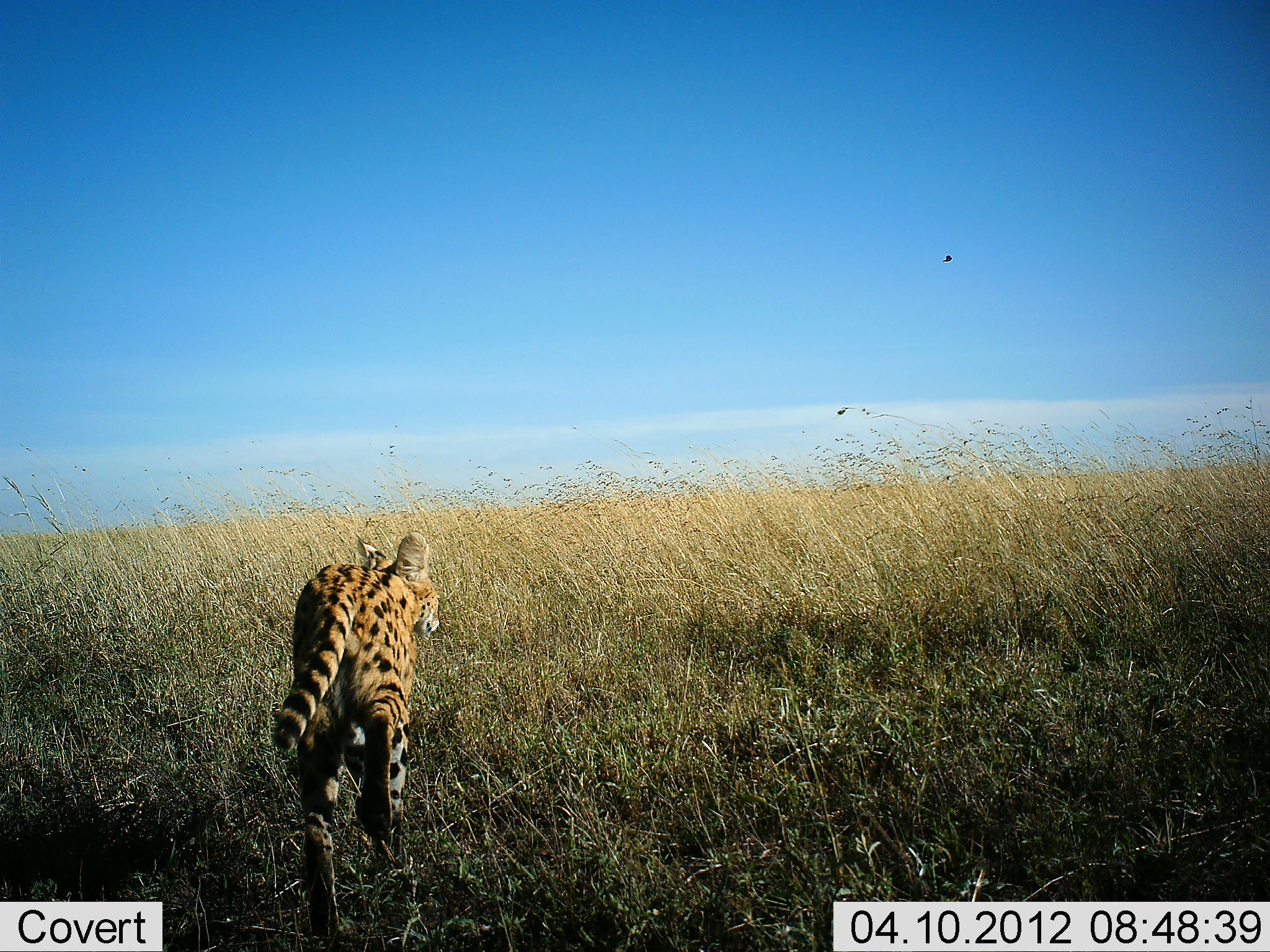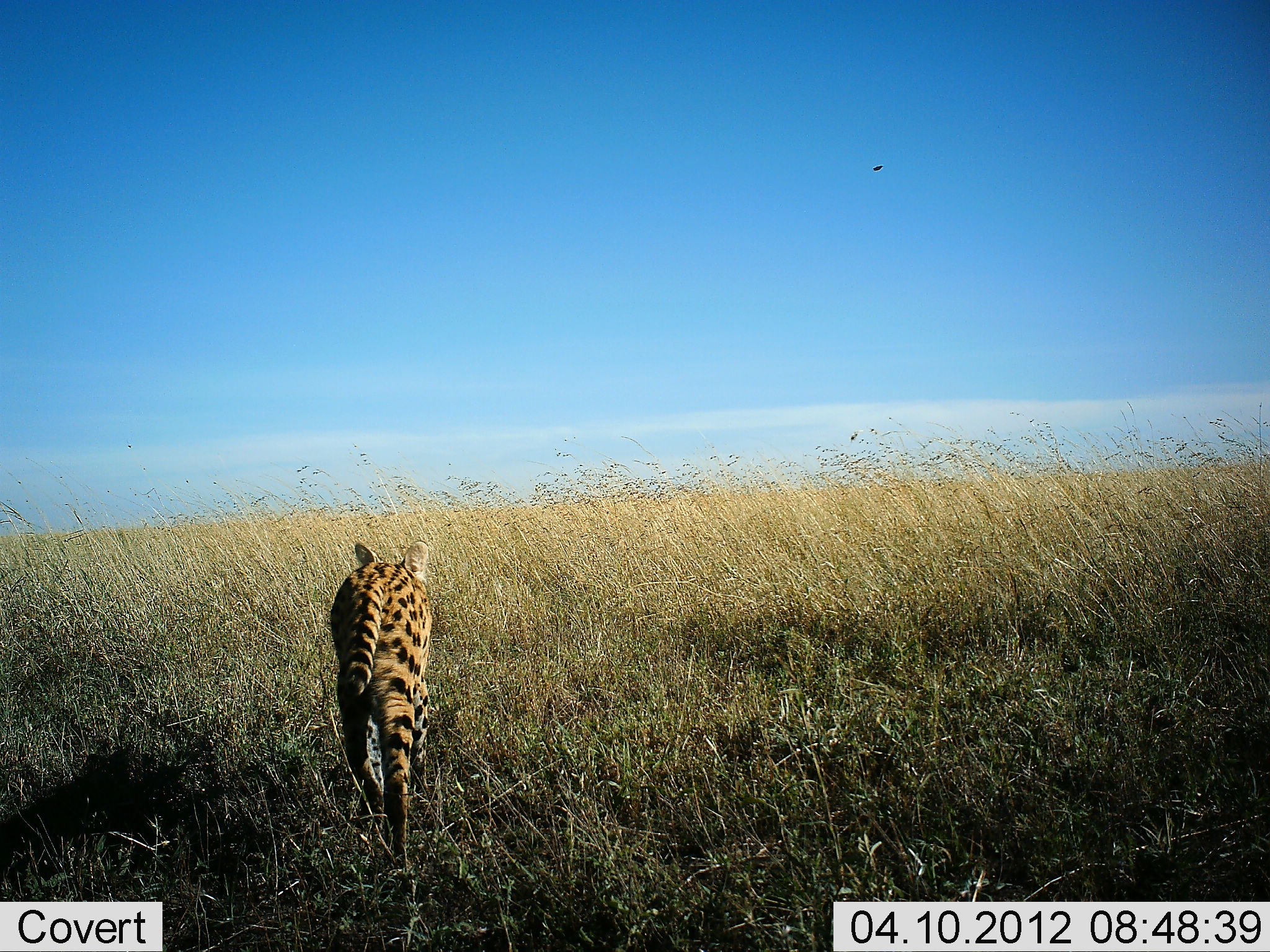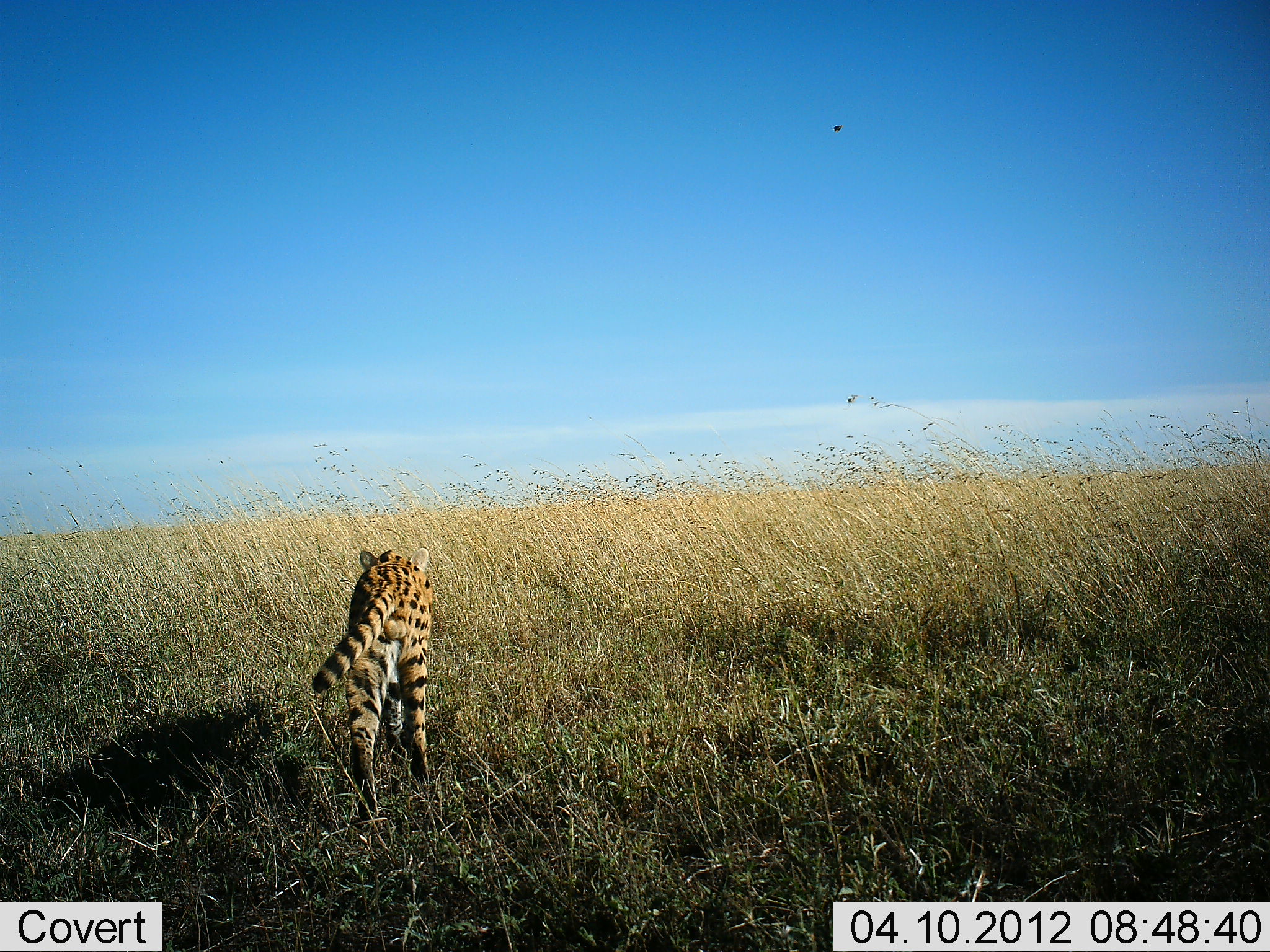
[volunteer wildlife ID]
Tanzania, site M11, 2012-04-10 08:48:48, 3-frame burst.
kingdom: Animalia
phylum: Chordata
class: Mammalia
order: Carnivora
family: Felidae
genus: Leptailurus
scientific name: Leptailurus serval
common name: serval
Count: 1.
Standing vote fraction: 0%.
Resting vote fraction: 0%.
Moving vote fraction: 100%.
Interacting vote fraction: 0%.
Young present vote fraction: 0%.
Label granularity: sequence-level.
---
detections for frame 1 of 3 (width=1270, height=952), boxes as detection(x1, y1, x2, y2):
animal: detection(269, 529, 447, 943)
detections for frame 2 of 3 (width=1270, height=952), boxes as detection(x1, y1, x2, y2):
animal: detection(327, 534, 438, 880)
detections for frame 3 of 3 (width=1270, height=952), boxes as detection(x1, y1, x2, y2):
animal: detection(310, 546, 438, 824)